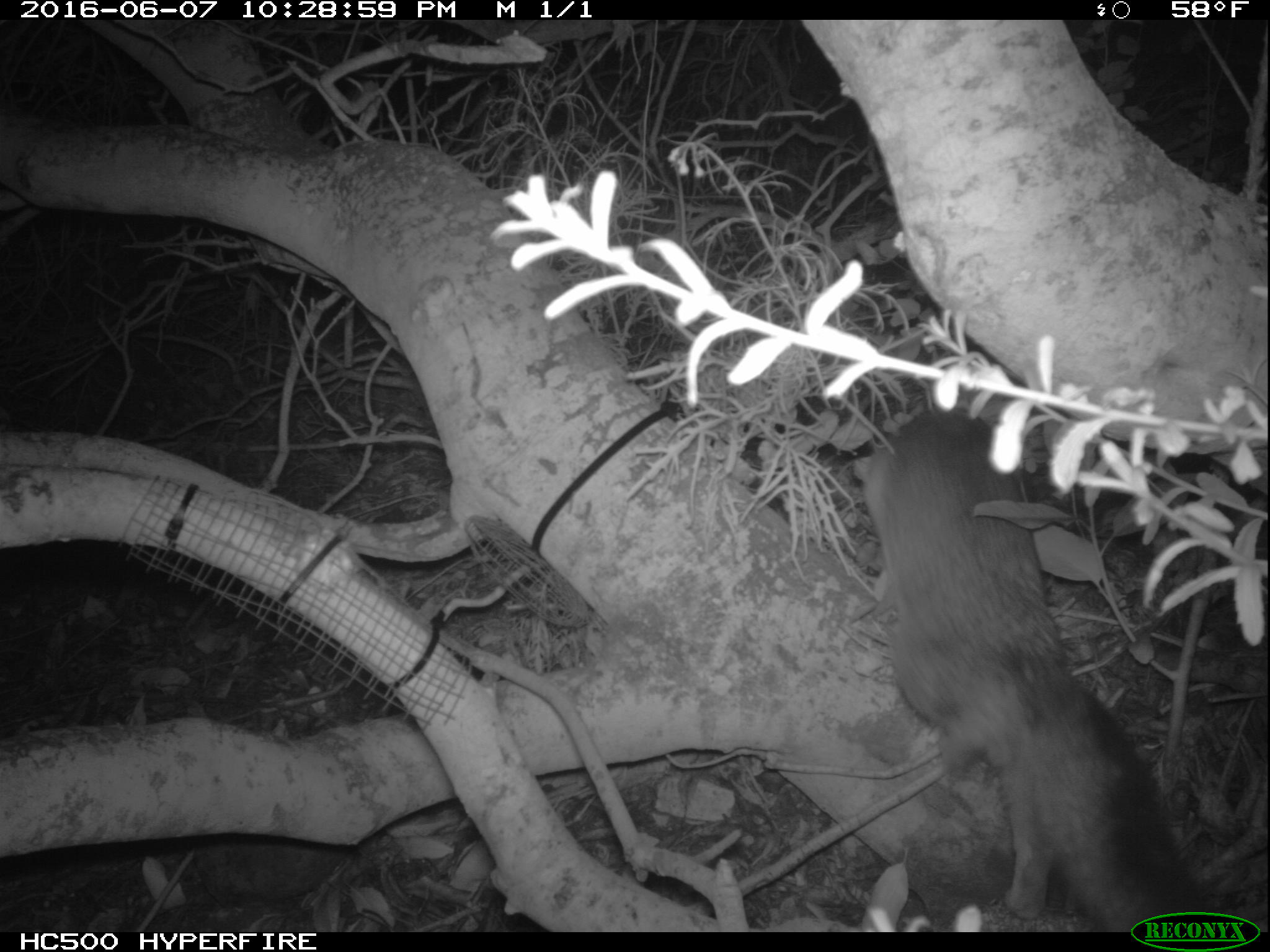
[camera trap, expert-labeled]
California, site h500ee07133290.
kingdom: Animalia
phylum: Chordata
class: Mammalia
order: Carnivora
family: Canidae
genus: Urocyon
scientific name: Urocyon littoralis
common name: island fox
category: fox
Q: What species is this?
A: Fox (island fox) (Urocyon littoralis).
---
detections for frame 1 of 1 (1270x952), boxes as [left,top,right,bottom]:
fox: [850,409,1206,932]